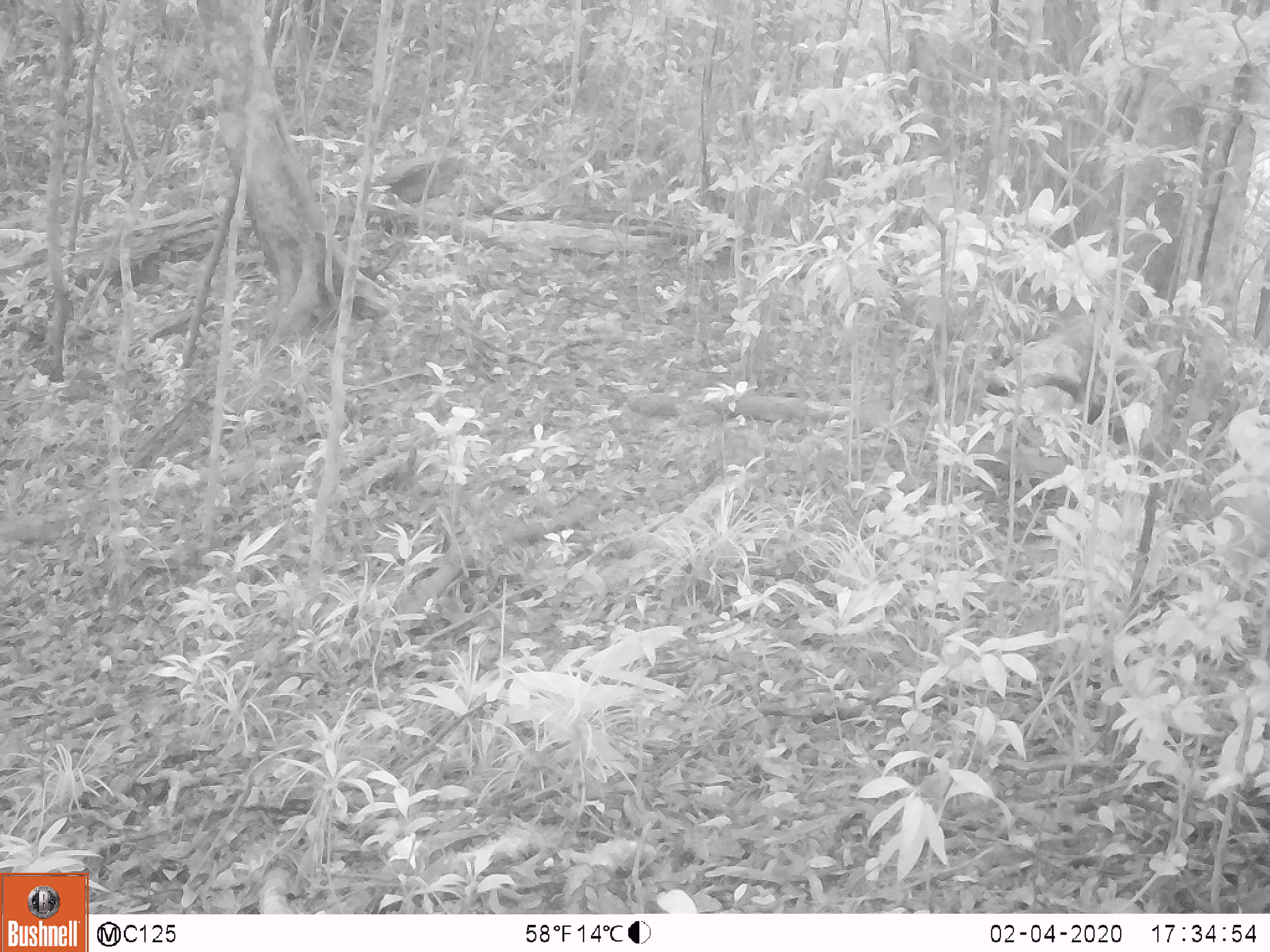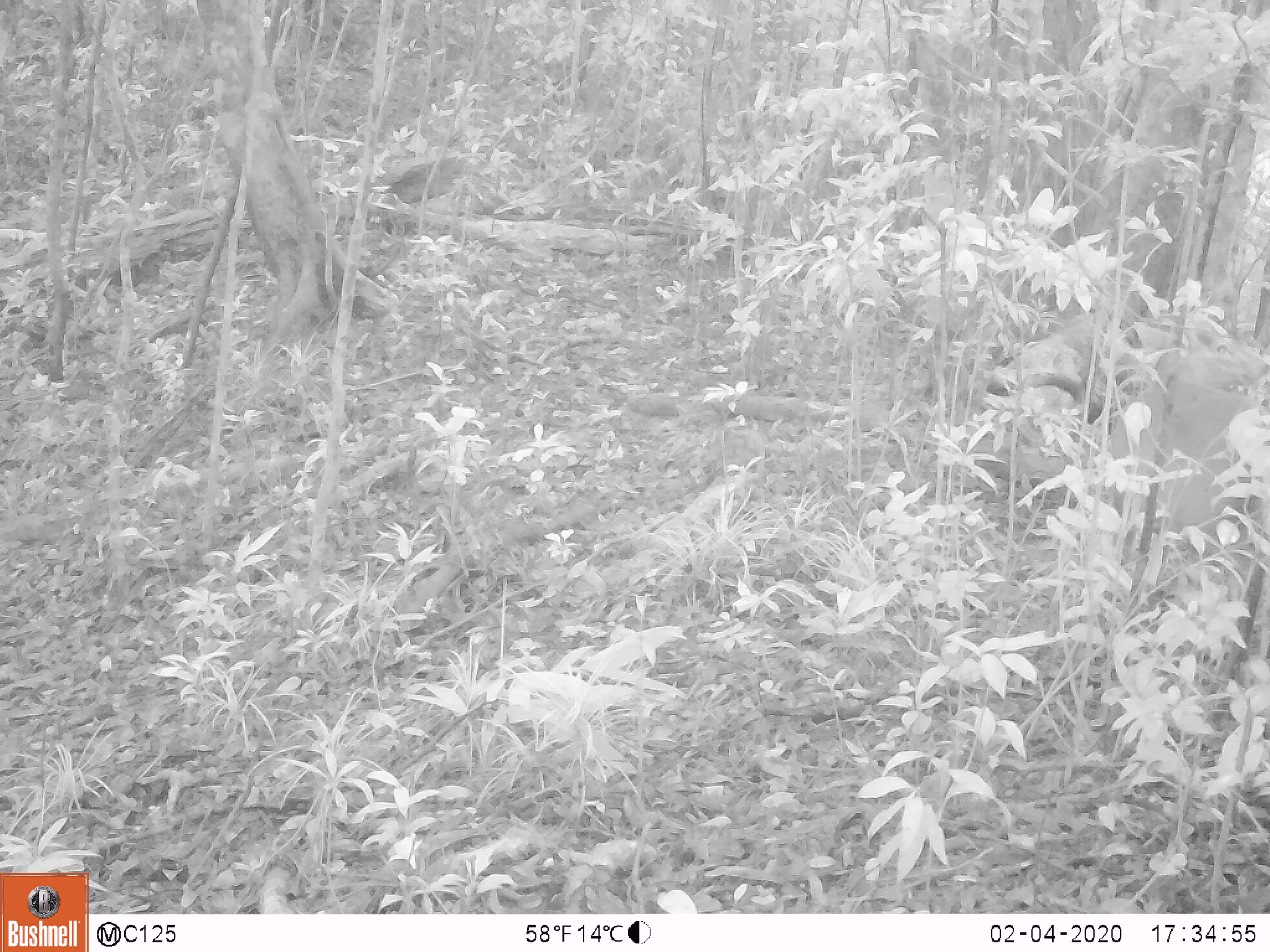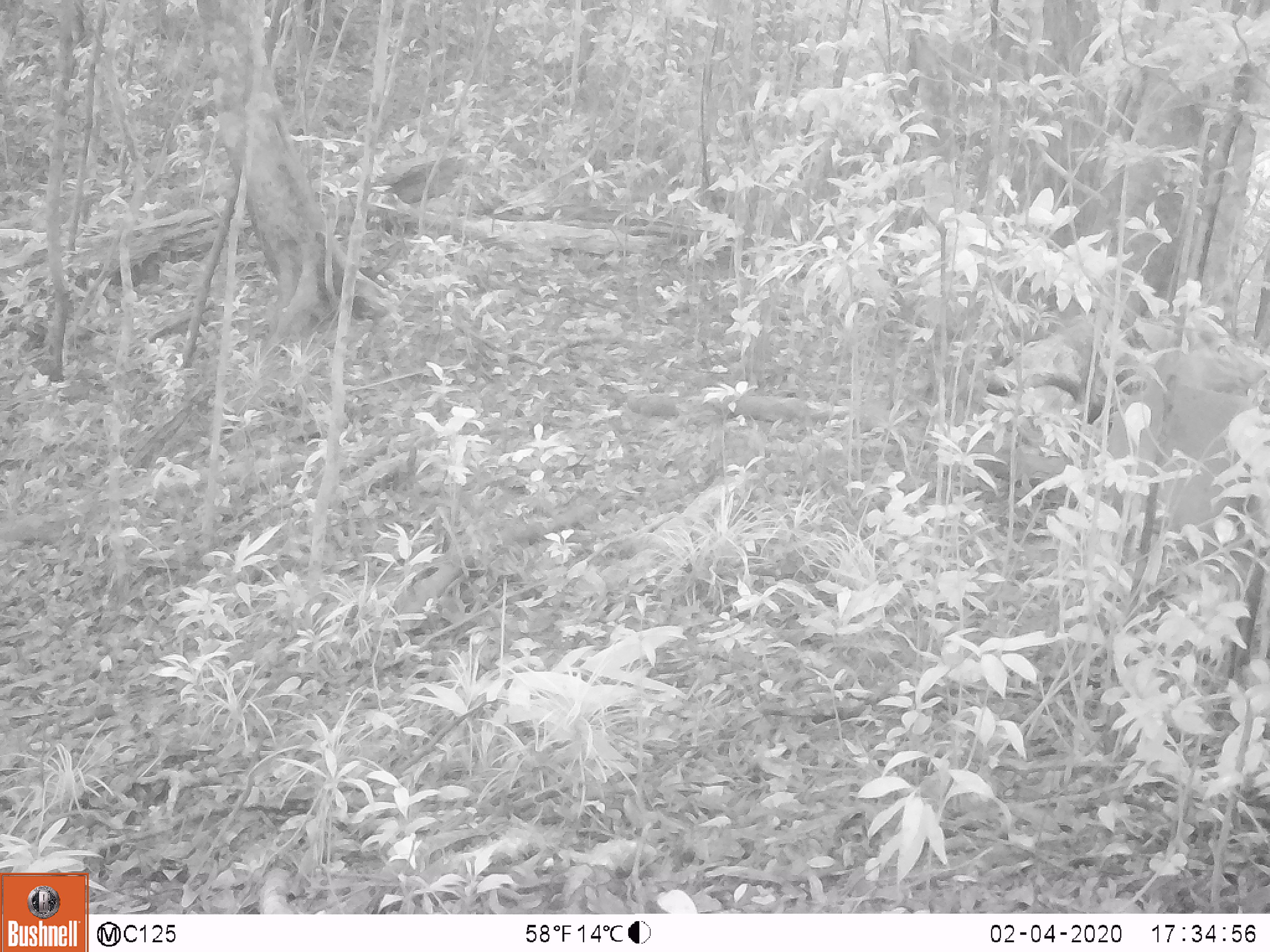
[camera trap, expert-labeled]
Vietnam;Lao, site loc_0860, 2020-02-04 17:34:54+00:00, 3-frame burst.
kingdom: Animalia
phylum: Chordata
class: Mammalia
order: Artiodactyla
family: Cervidae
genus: Muntiacus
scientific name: Muntiacus rooseveltorum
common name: roosevelt's muntjac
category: roosevelts muntjac group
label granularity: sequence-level